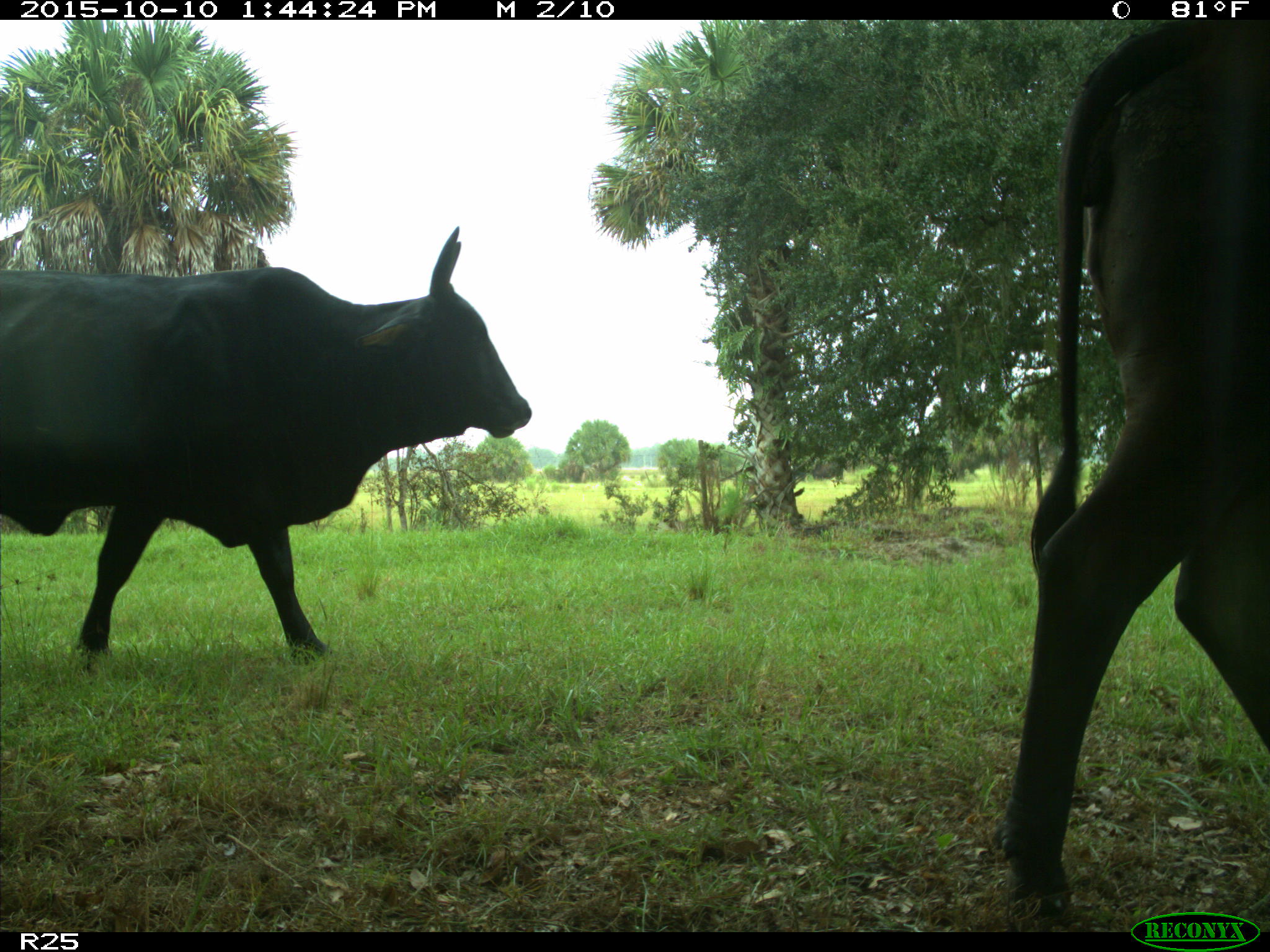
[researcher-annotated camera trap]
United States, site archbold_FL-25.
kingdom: Animalia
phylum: Chordata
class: Mammalia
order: Artiodactyla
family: Bovidae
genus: Bos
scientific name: Bos taurus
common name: domestic cow